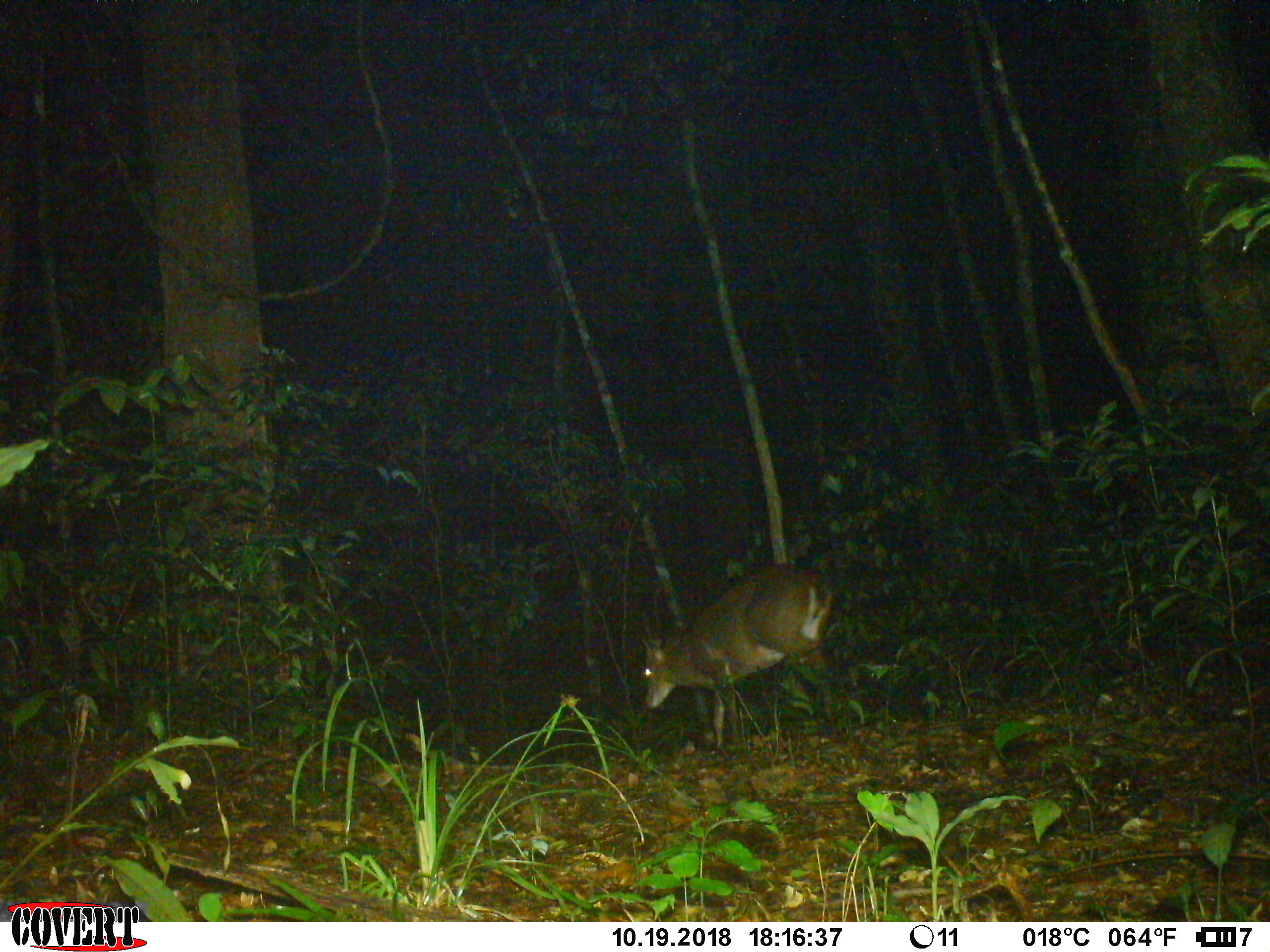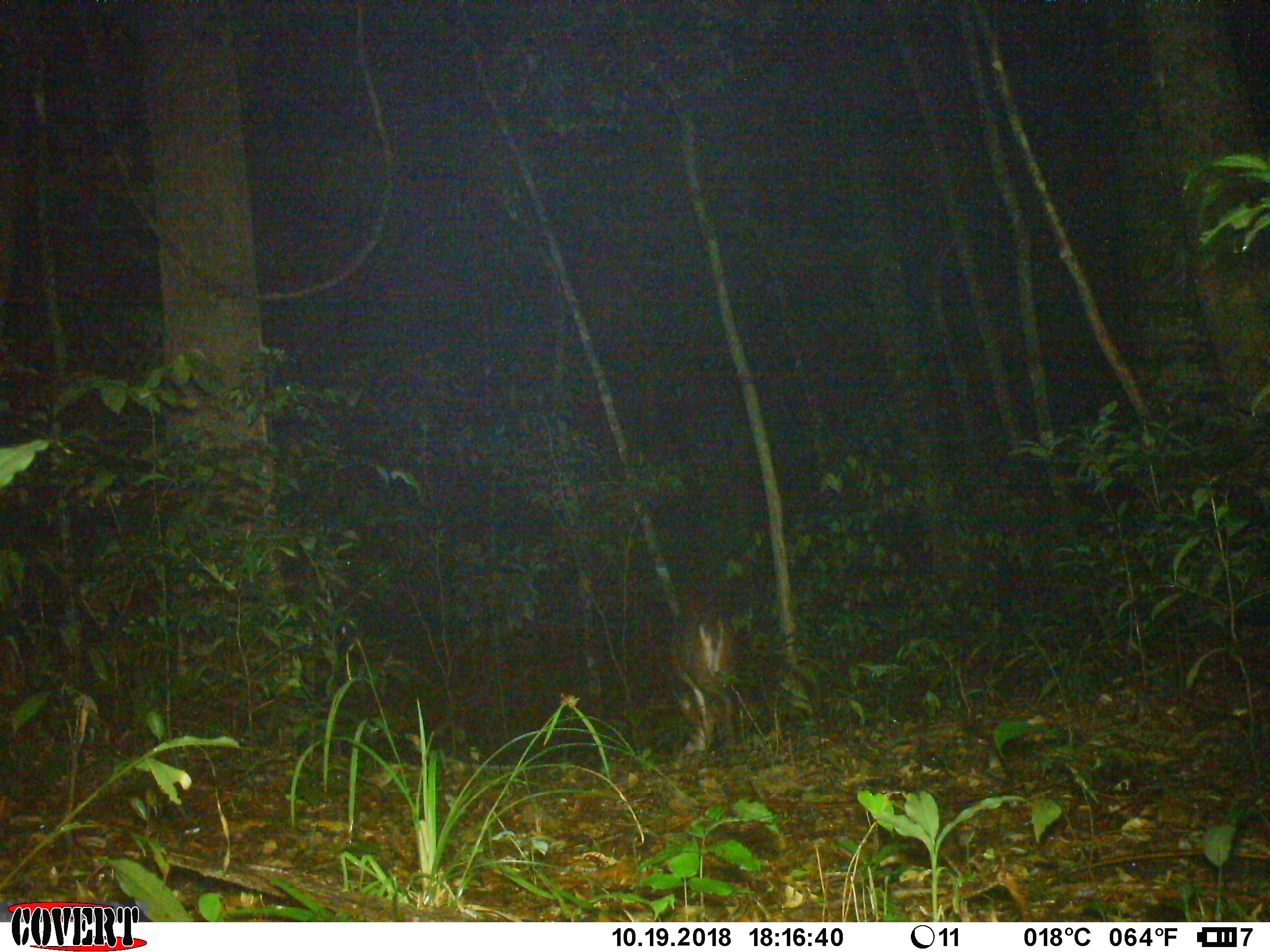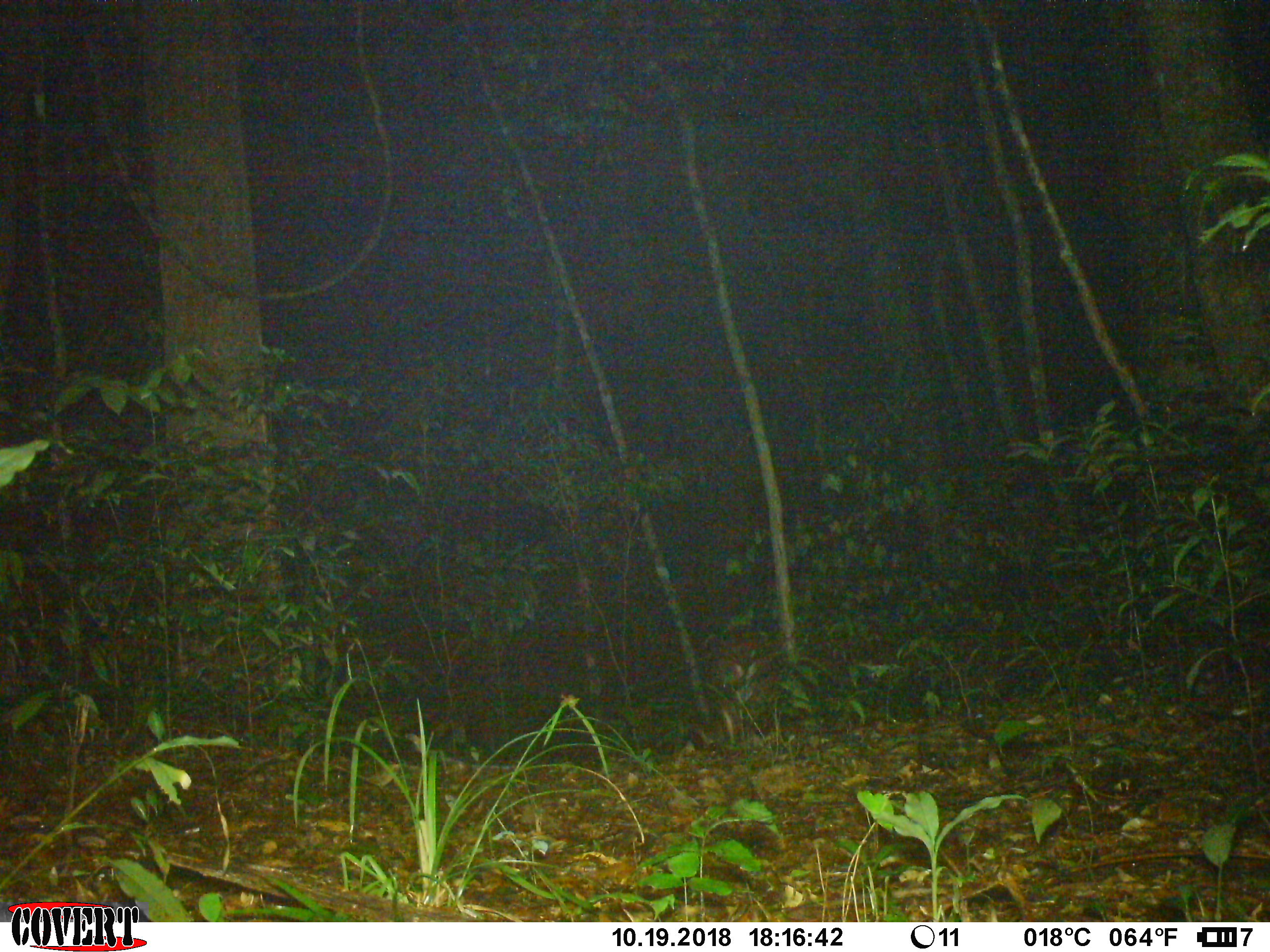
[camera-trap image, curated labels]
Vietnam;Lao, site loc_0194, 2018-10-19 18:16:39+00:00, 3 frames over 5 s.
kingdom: Animalia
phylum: Chordata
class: Mammalia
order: Artiodactyla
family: Cervidae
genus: Muntiacus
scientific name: Muntiacus vuquangensis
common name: large-antlered muntjac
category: large antlered muntjac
Large antlered muntjac (large-antlered muntjac) (Muntiacus vuquangensis). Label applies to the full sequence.